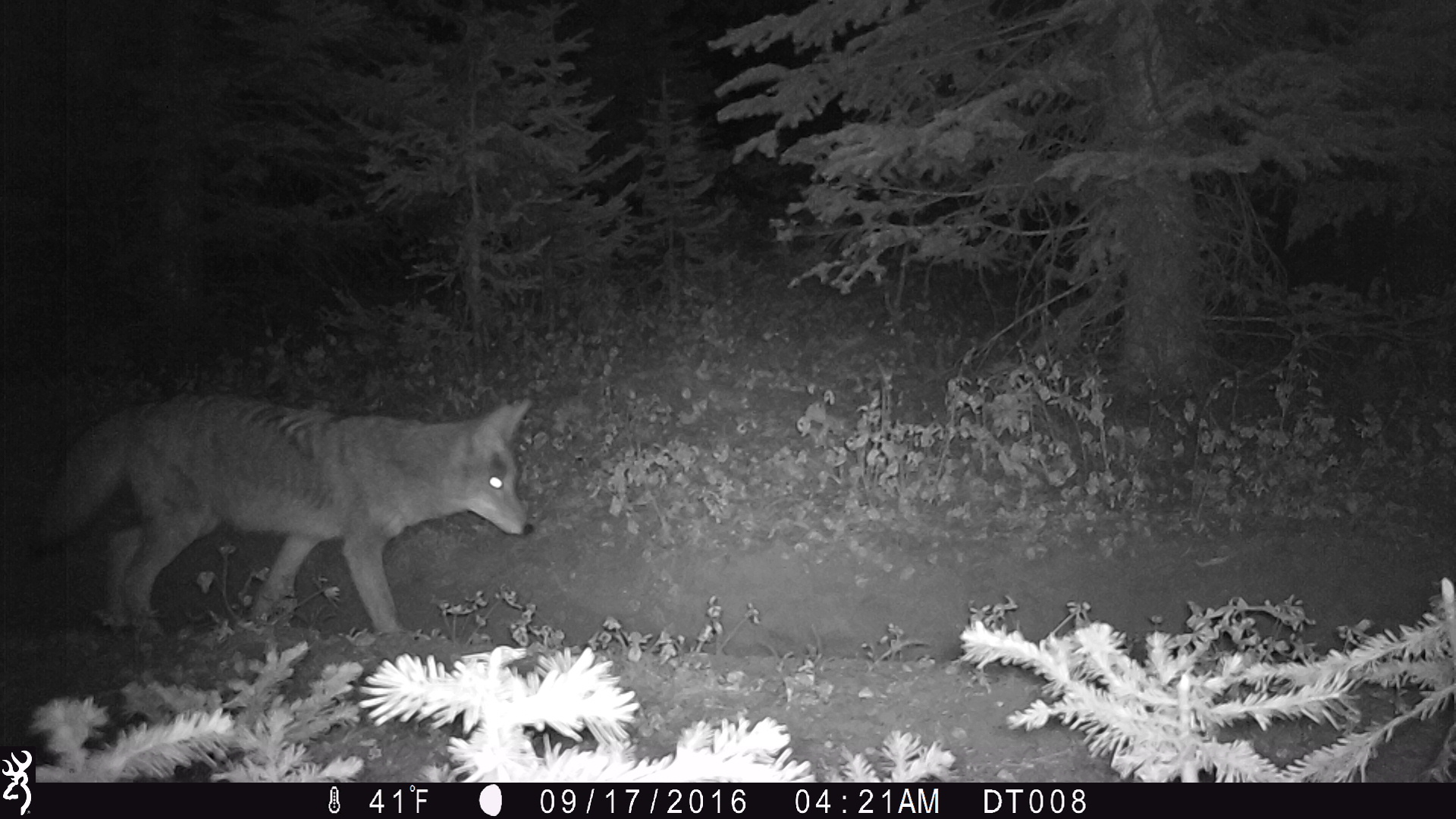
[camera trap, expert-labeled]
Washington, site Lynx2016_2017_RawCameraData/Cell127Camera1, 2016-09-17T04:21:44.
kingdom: Animalia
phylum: Chordata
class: Mammalia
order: Carnivora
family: Canidae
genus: Canis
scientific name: Canis latrans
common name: coyote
Canis latrans (coyote). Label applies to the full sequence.